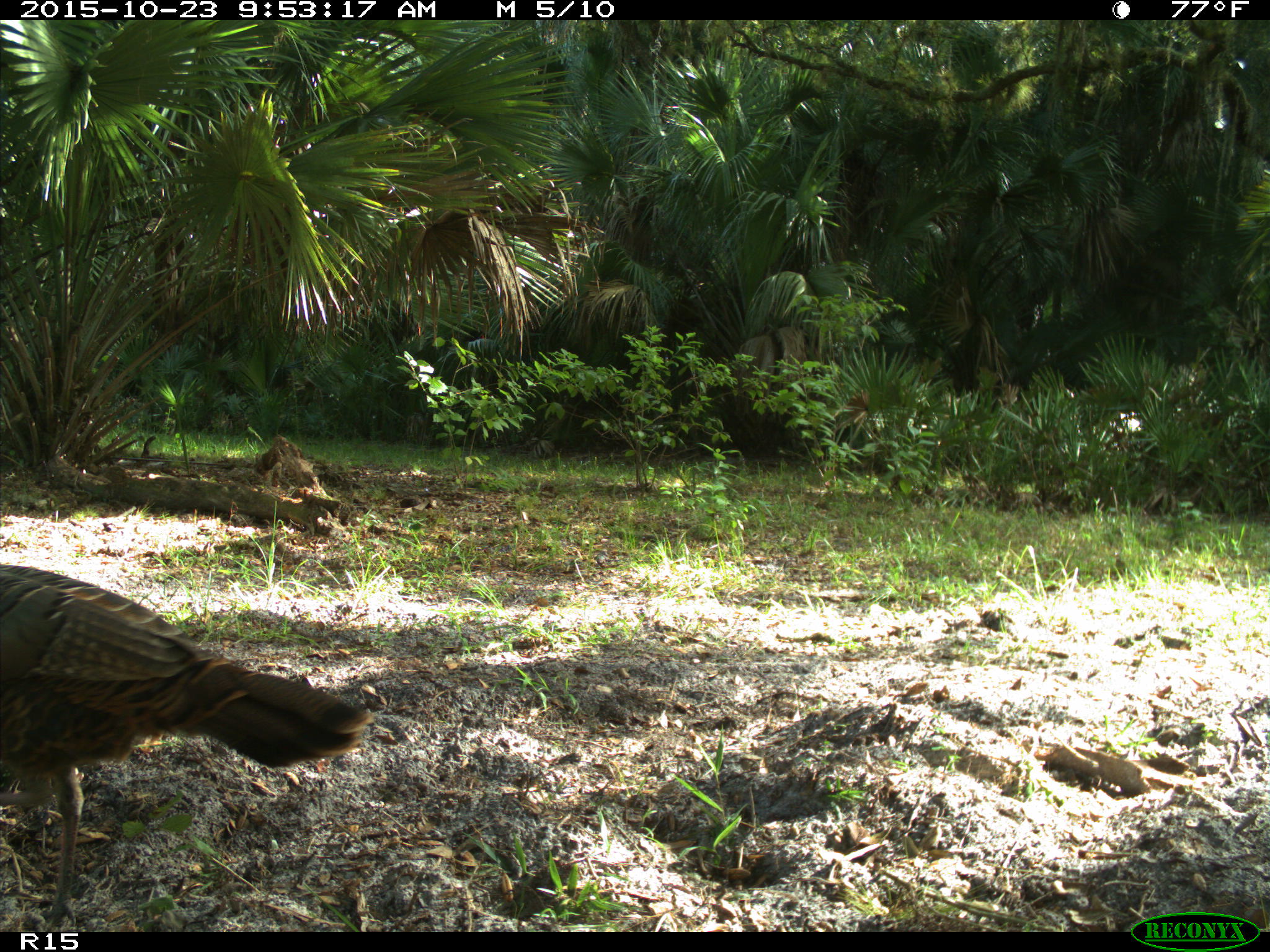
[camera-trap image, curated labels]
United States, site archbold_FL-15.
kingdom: Animalia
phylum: Chordata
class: Aves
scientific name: Aves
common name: birds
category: unidentified bird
Unidentified bird (birds) (Aves).